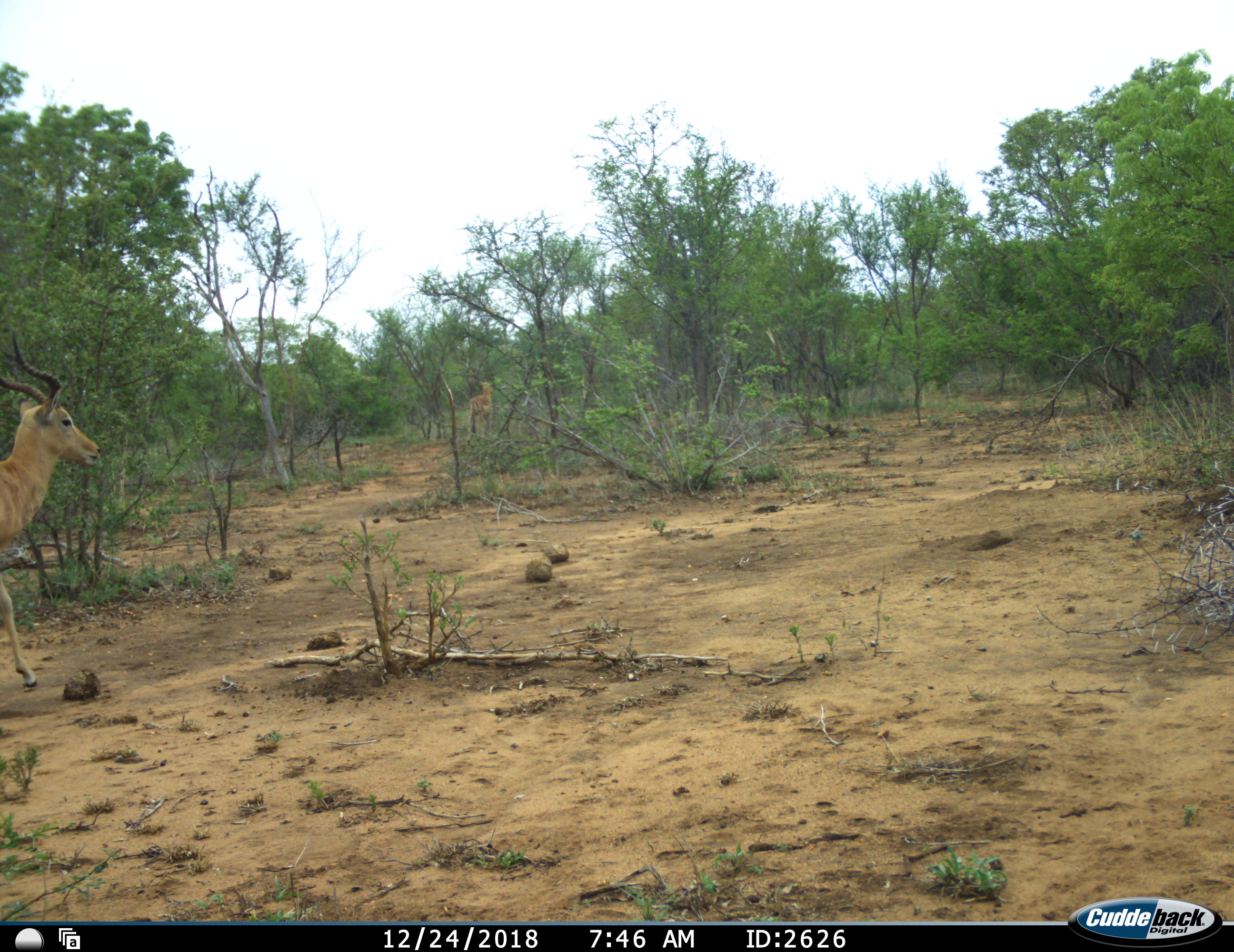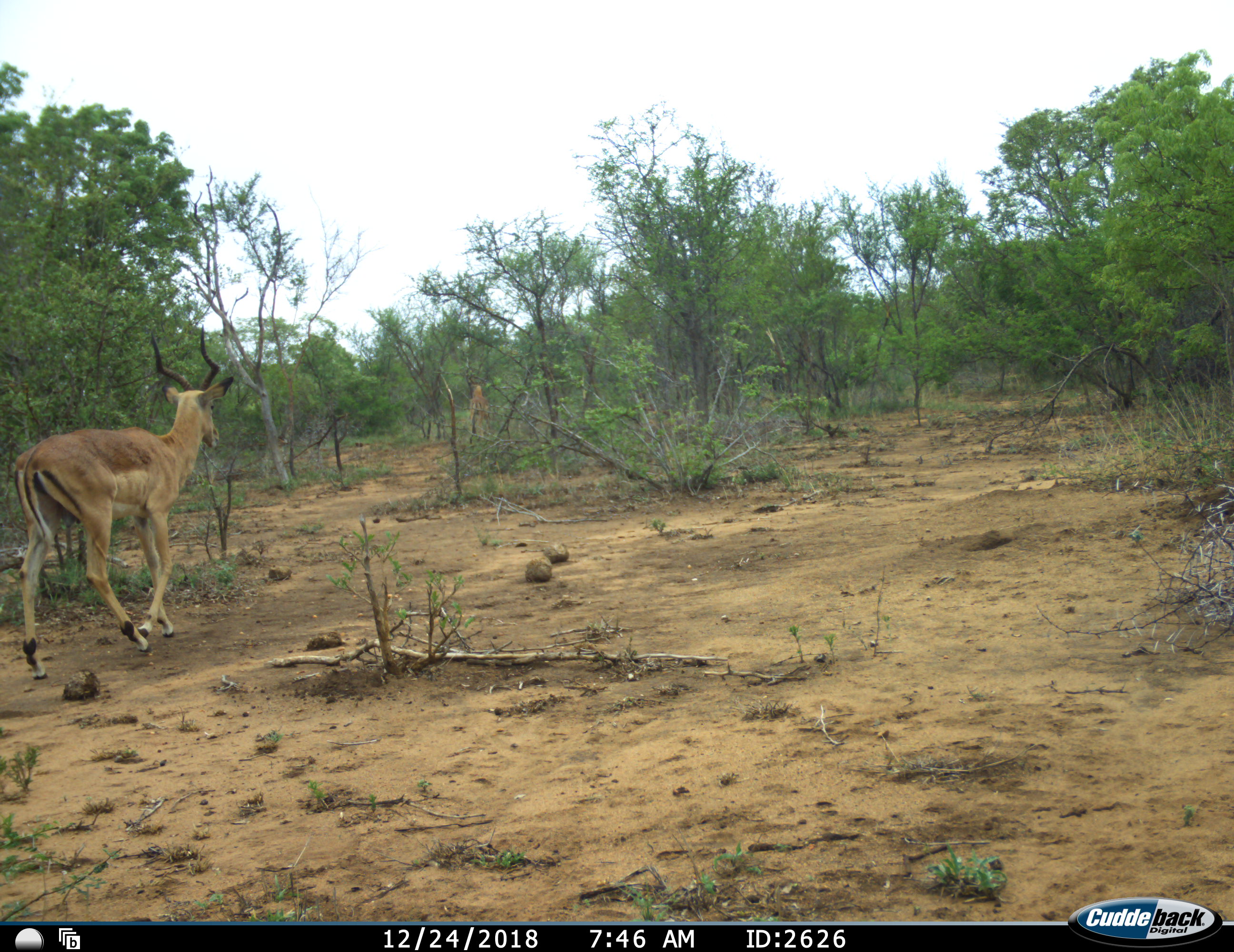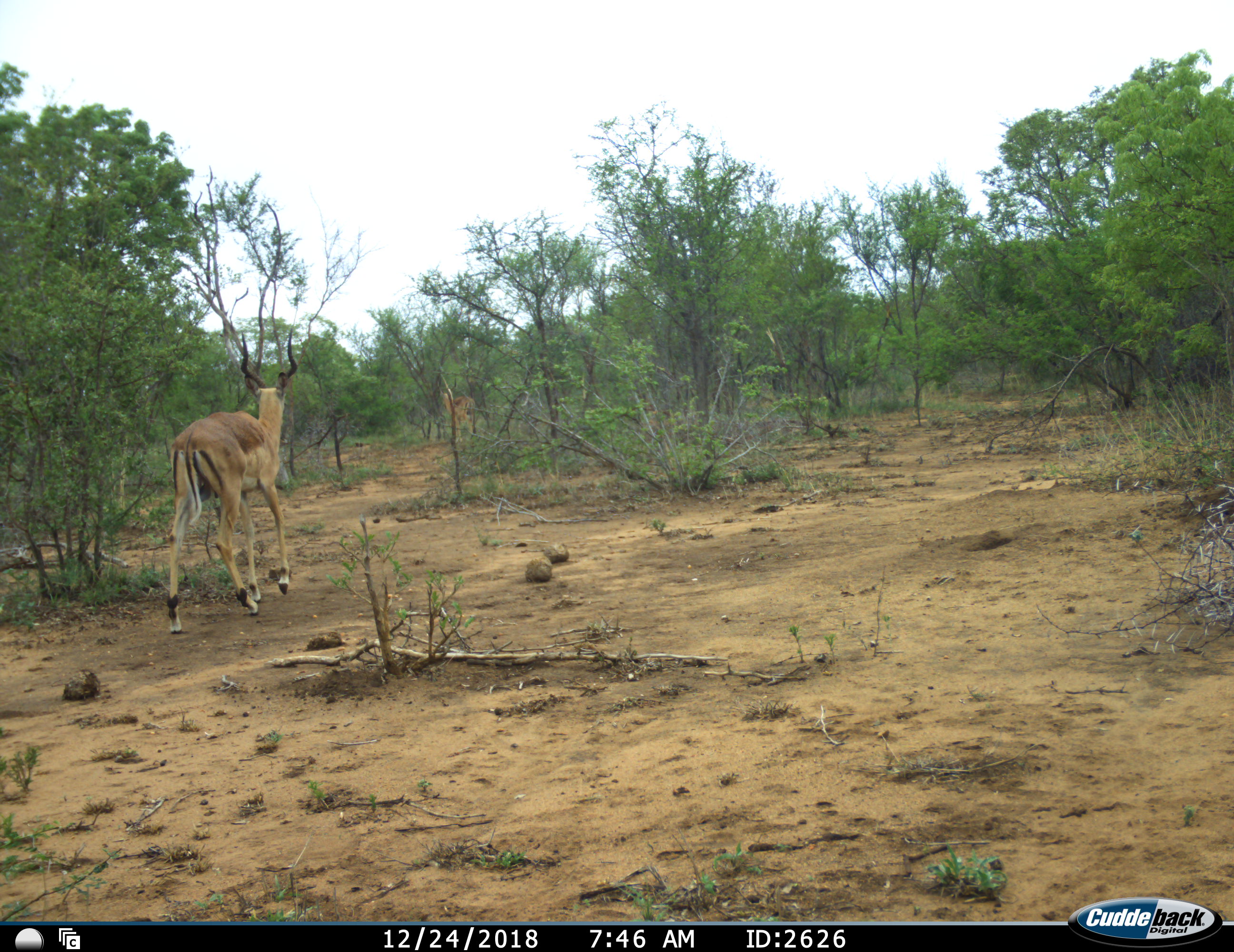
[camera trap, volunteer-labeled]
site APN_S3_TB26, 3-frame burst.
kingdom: Animalia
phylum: Chordata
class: Mammalia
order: Artiodactyla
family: Bovidae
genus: Aepyceros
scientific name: Aepyceros melampus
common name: impala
Impala (Aepyceros melampus), count 1. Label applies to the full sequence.